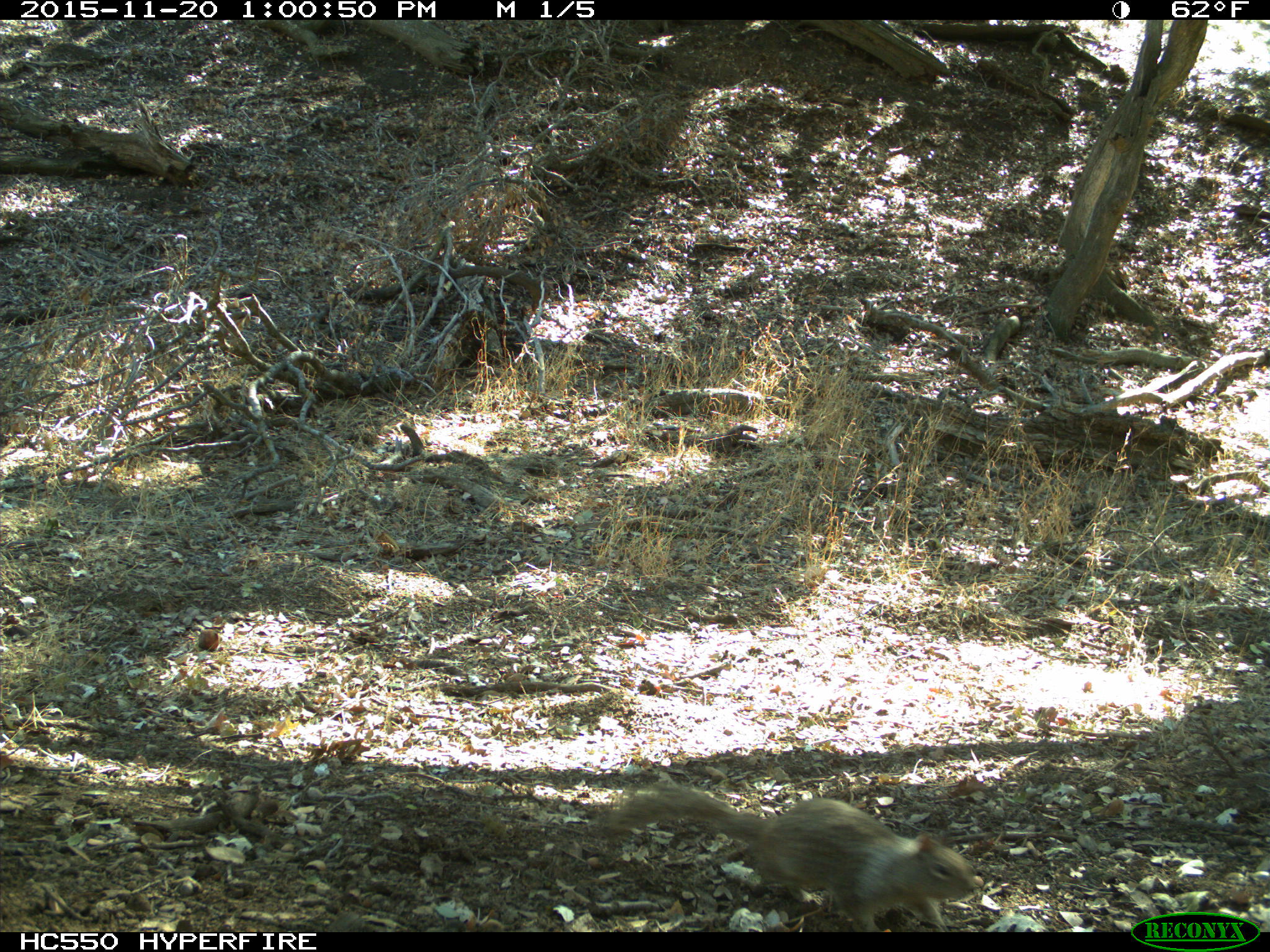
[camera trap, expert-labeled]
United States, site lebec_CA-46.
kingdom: Animalia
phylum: Chordata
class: Mammalia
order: Rodentia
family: Sciuridae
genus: Otospermophilus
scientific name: Otospermophilus beecheyi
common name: california ground squirrel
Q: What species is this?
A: Otospermophilus beecheyi (california ground squirrel).